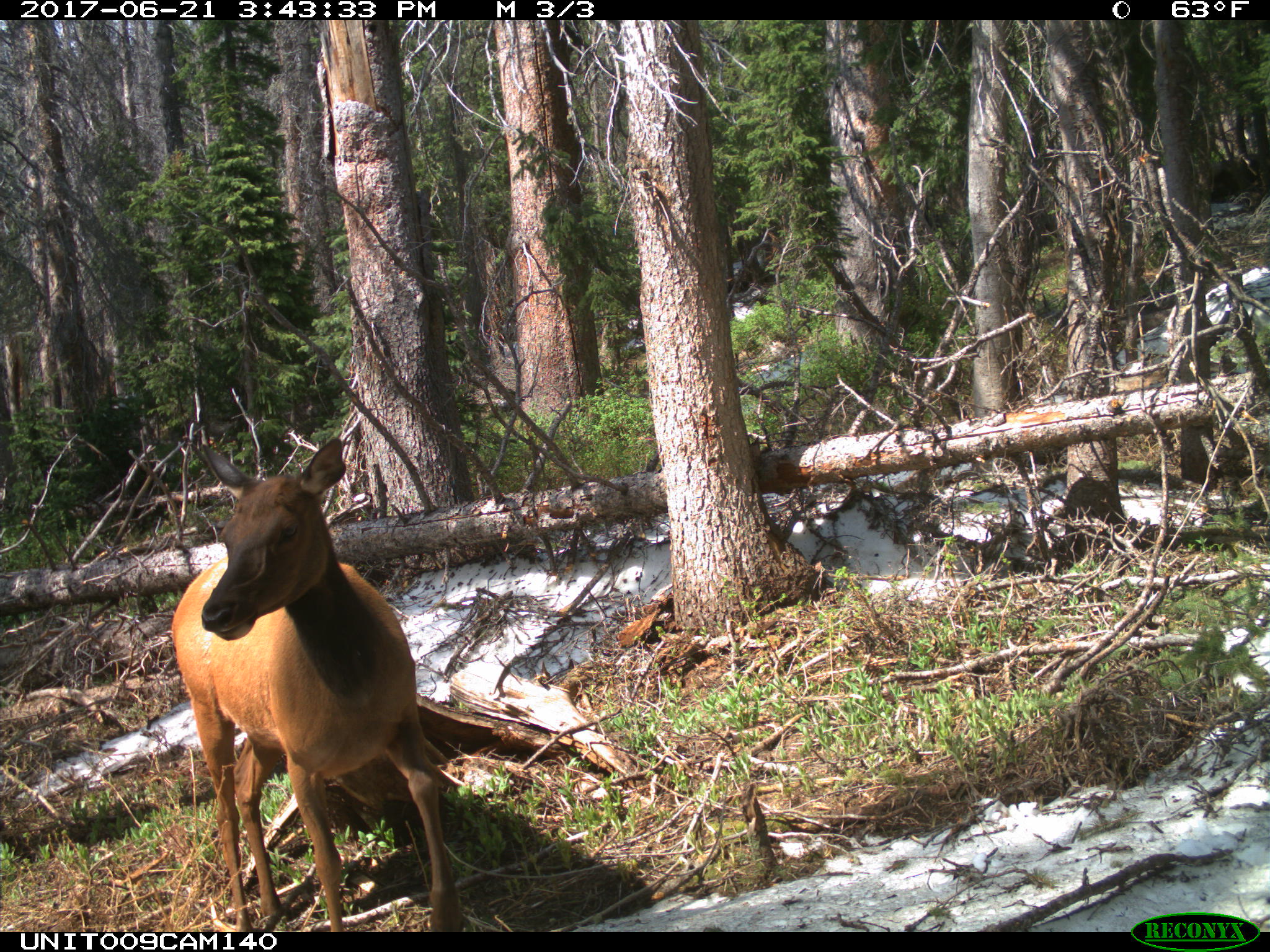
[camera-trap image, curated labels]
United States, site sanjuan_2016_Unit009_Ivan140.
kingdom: Animalia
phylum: Chordata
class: Mammalia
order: Artiodactyla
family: Cervidae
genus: Cervus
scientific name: Cervus elaphus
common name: red deer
Cervus elaphus (red deer).